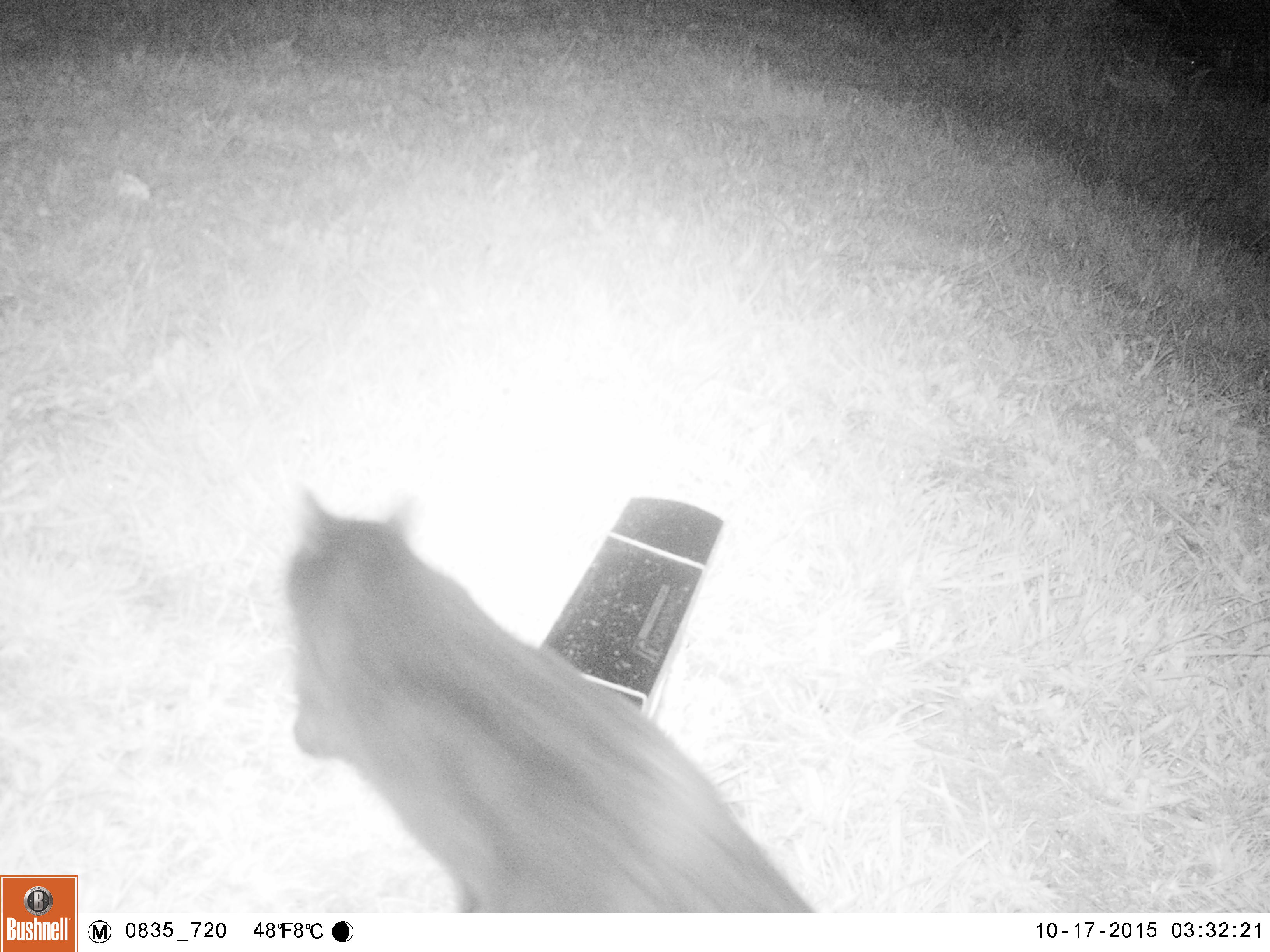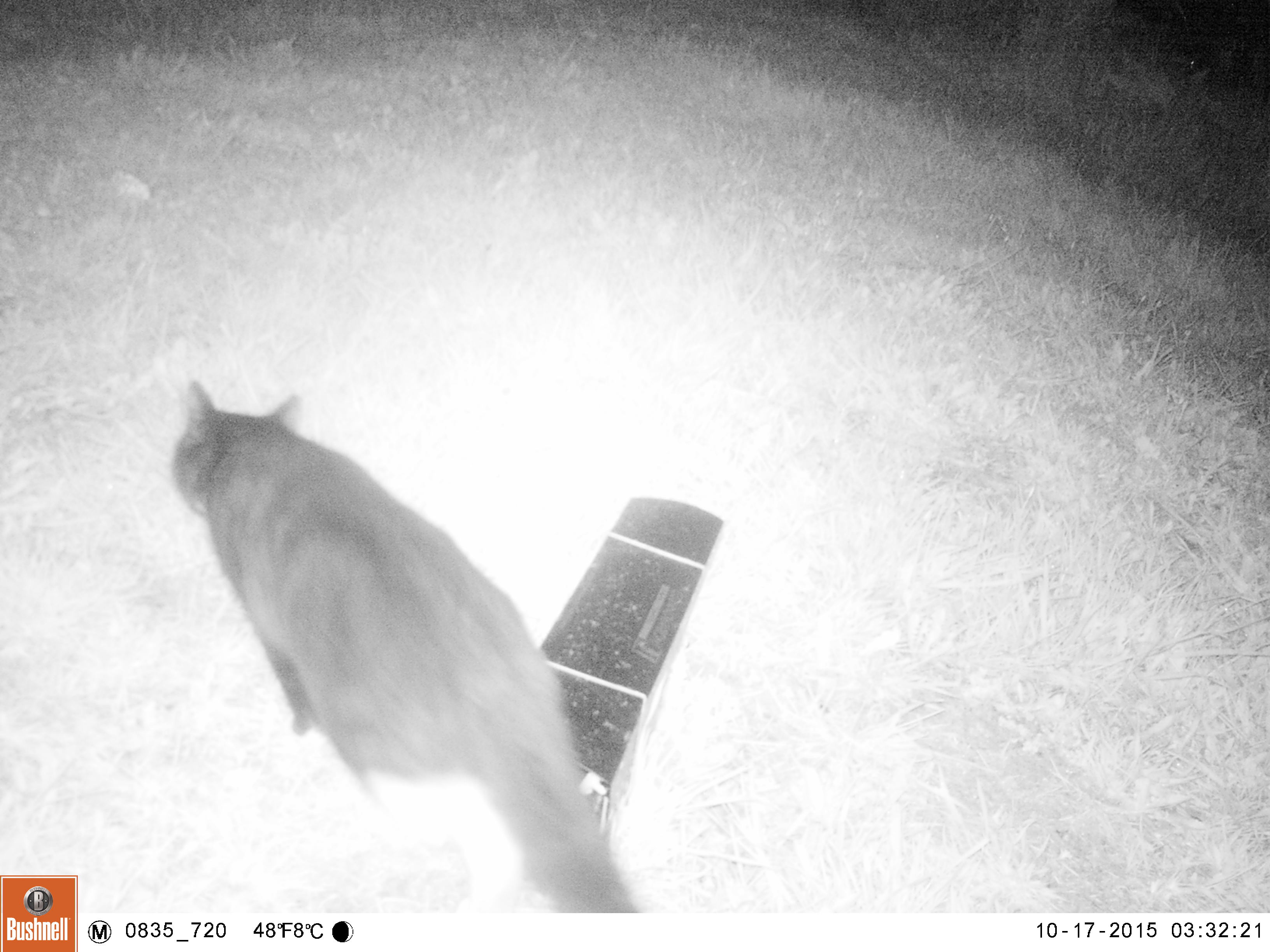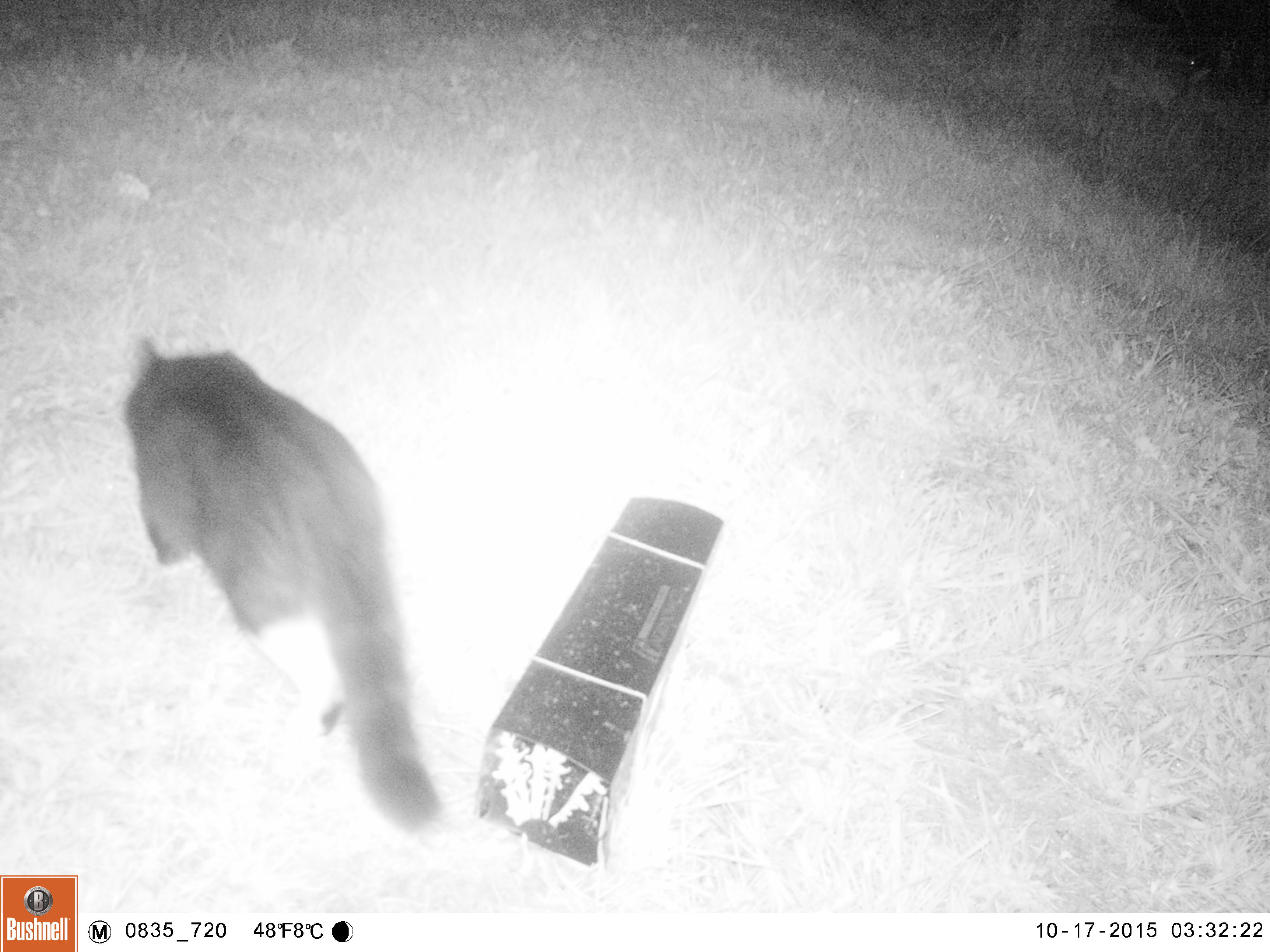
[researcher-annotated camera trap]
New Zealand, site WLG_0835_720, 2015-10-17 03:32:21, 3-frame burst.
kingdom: Animalia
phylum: Chordata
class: Mammalia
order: Carnivora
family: Felidae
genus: Felis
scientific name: Felis catus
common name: domestic cat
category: cat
Cat (domestic cat) (Felis catus).